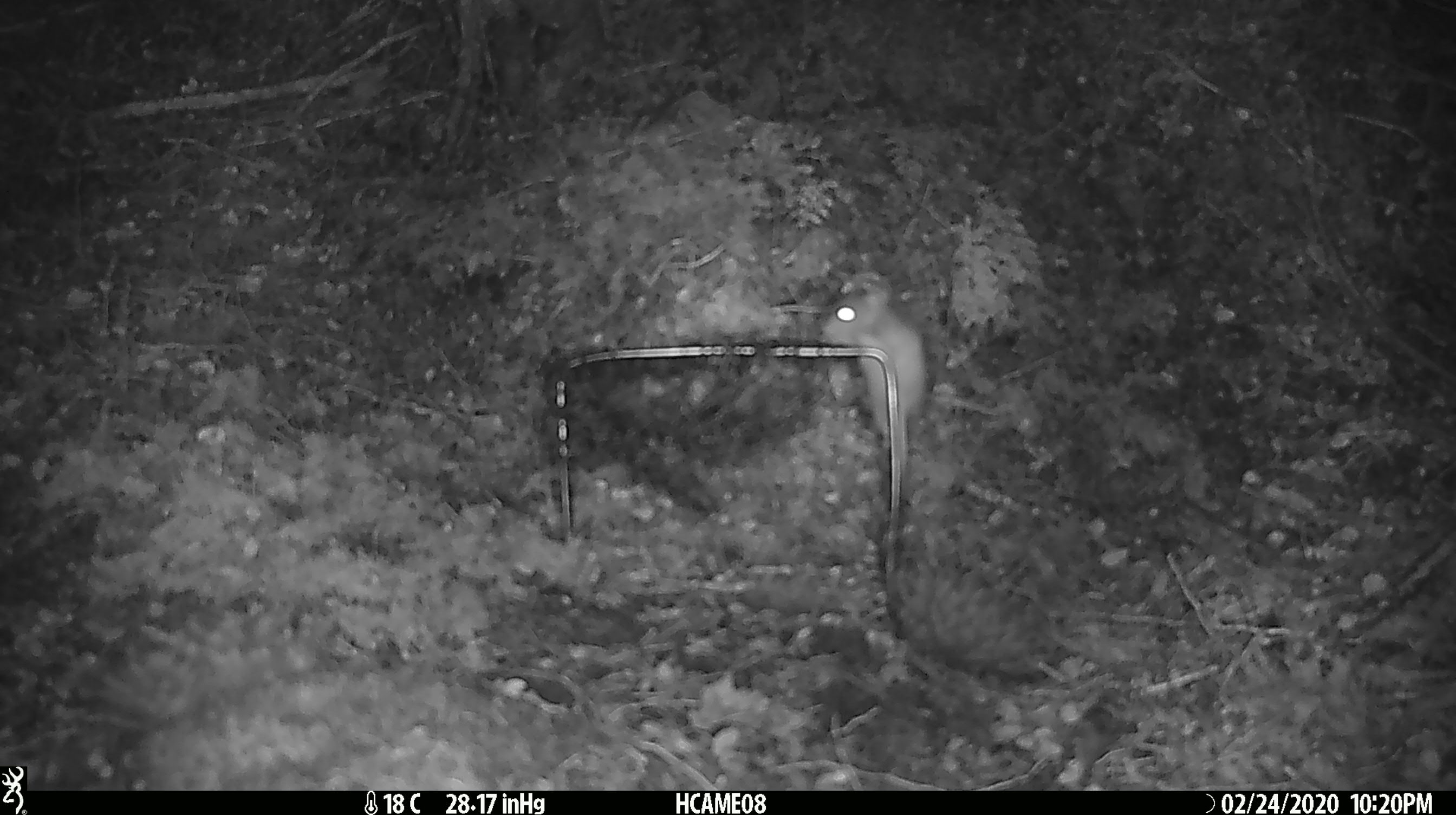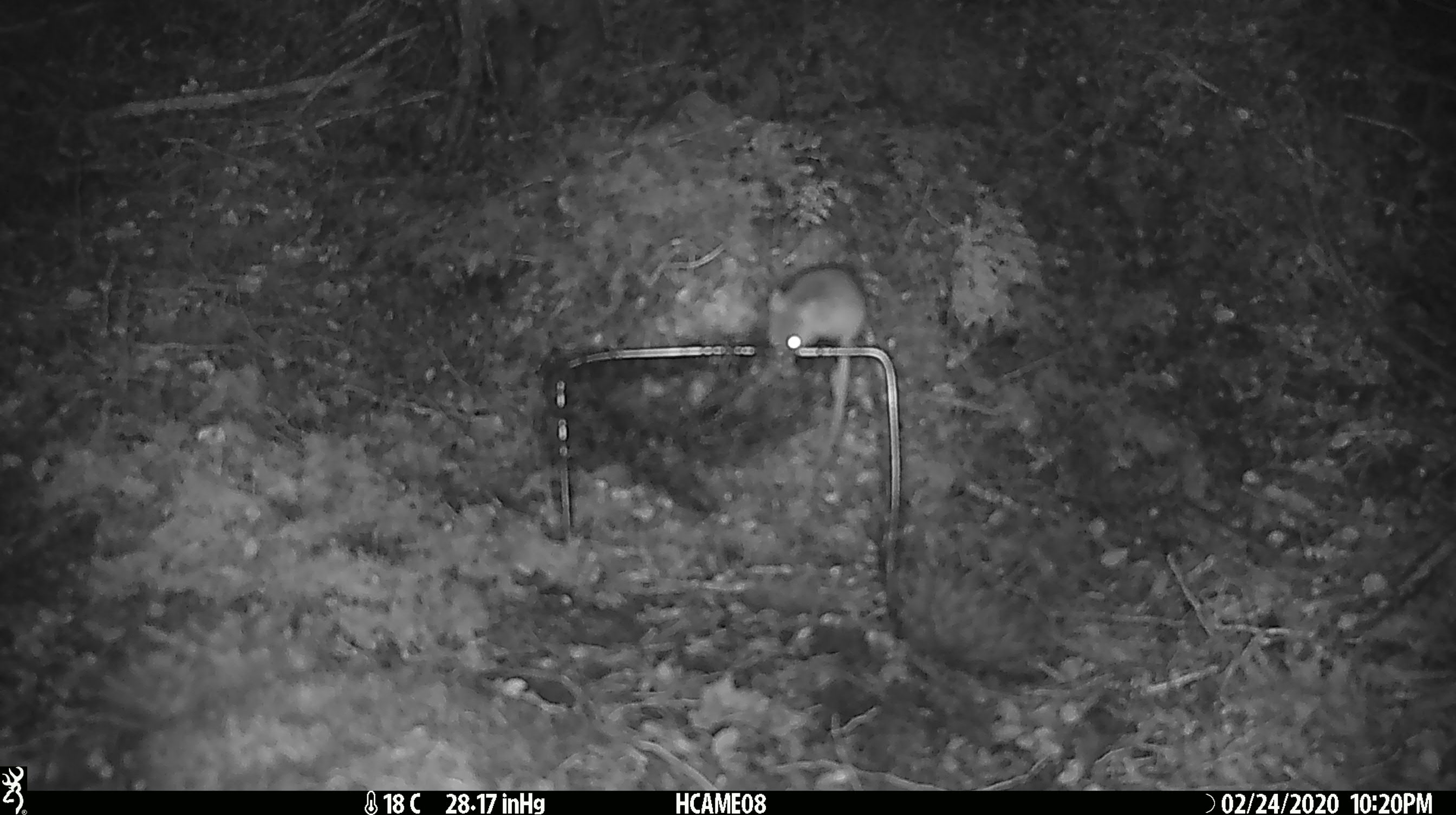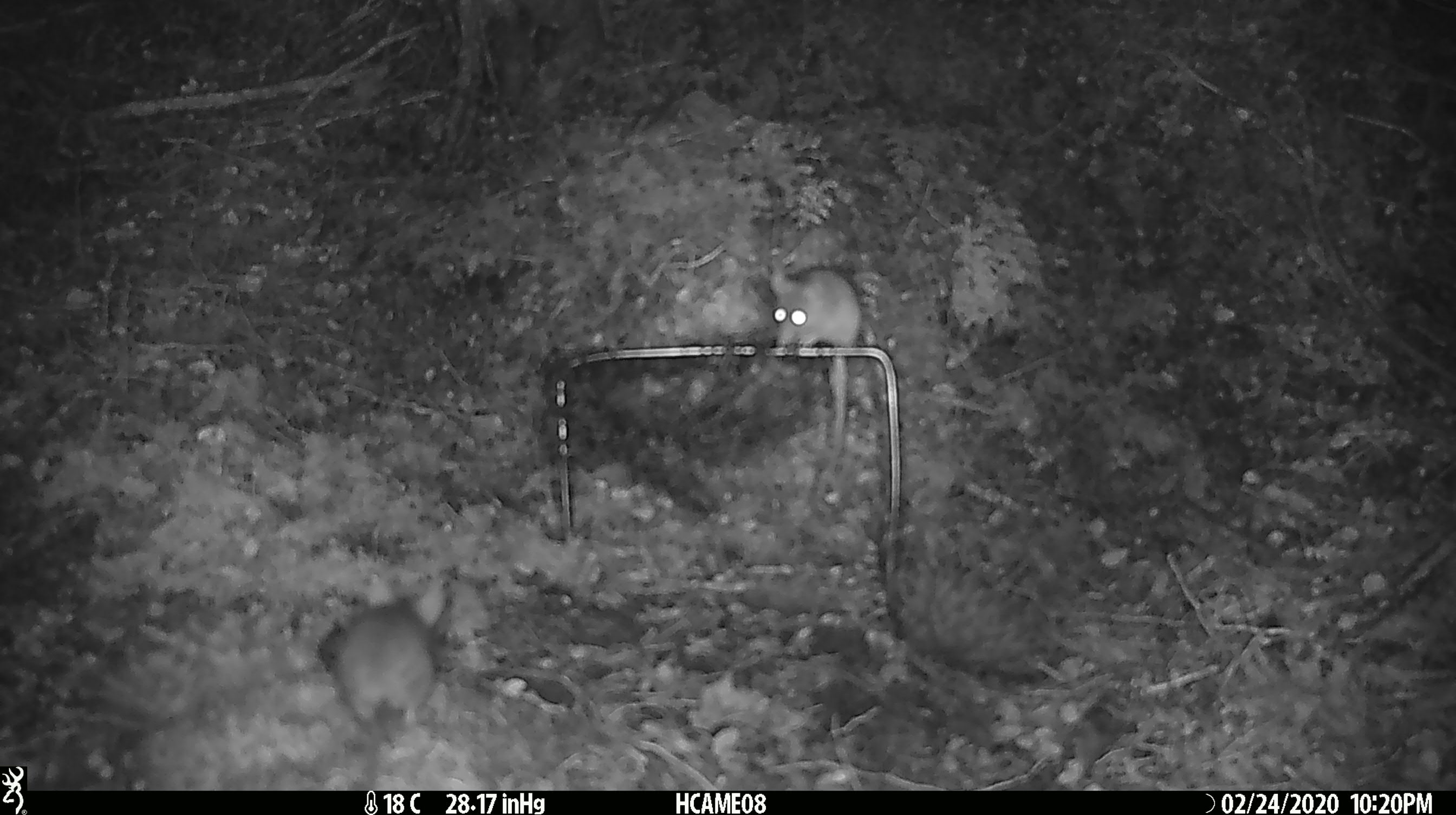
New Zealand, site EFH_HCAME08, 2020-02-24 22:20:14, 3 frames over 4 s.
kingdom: Animalia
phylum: Chordata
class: Mammalia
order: Rodentia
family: Muridae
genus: Mus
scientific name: Mus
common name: mouse